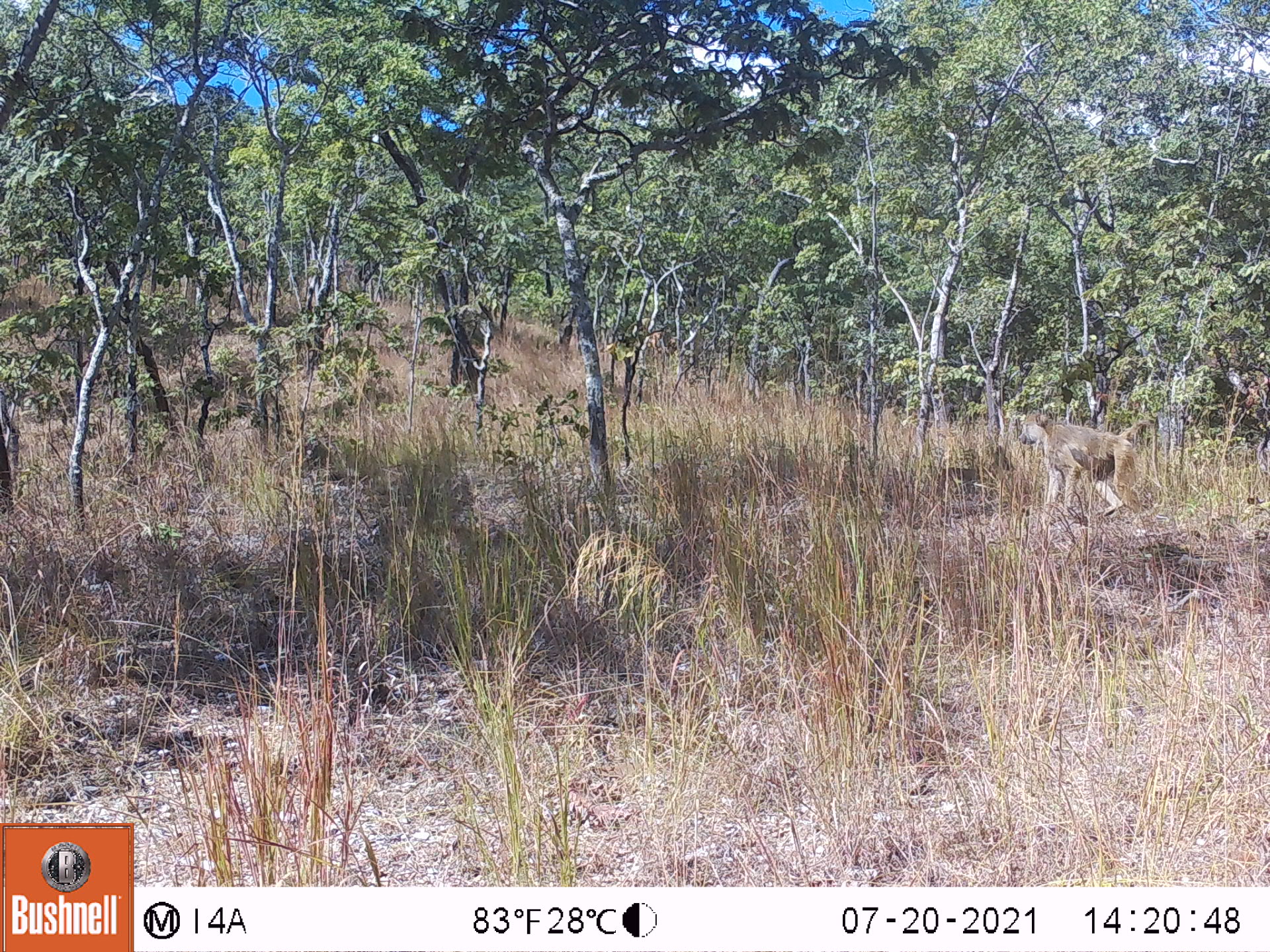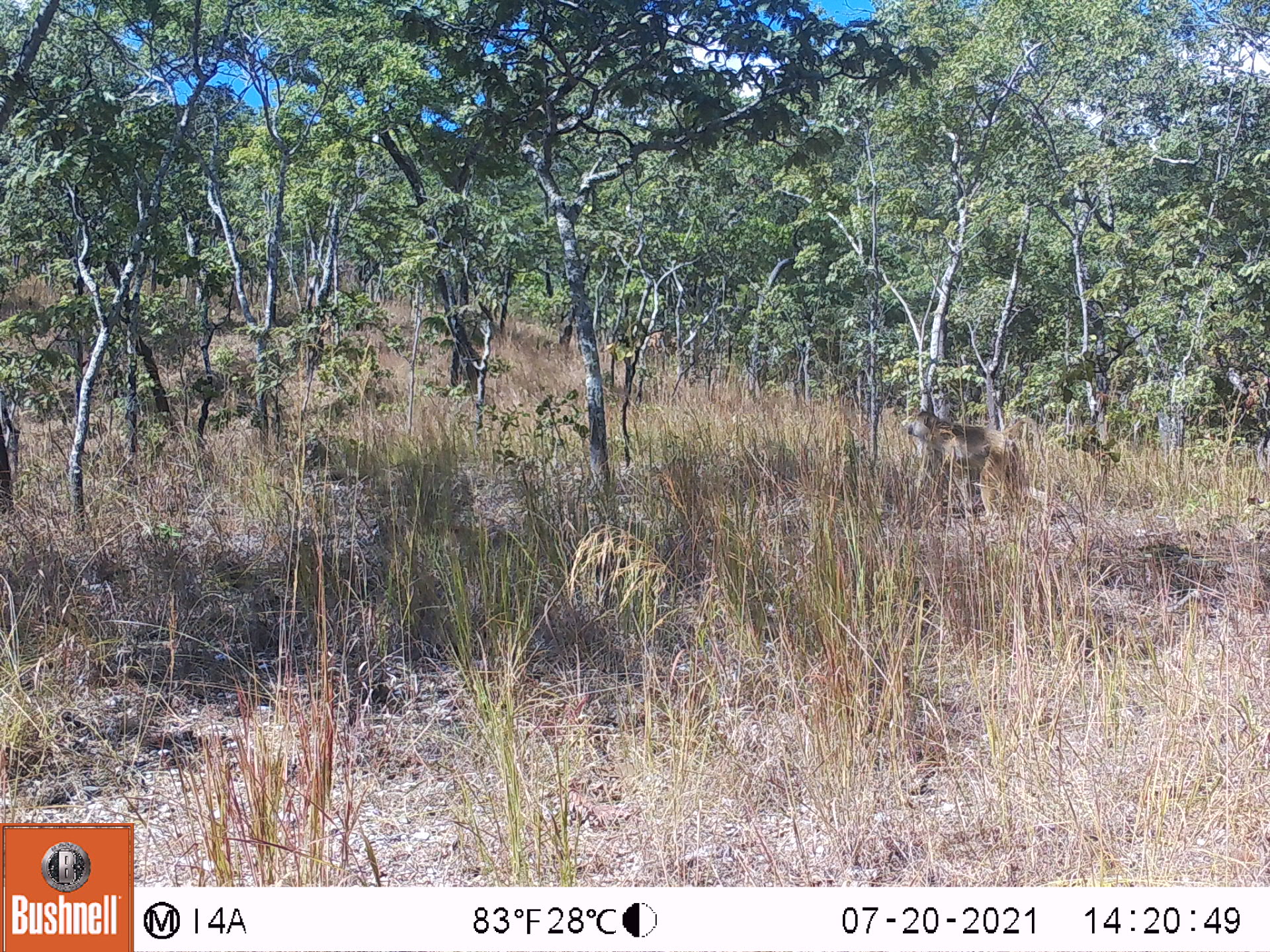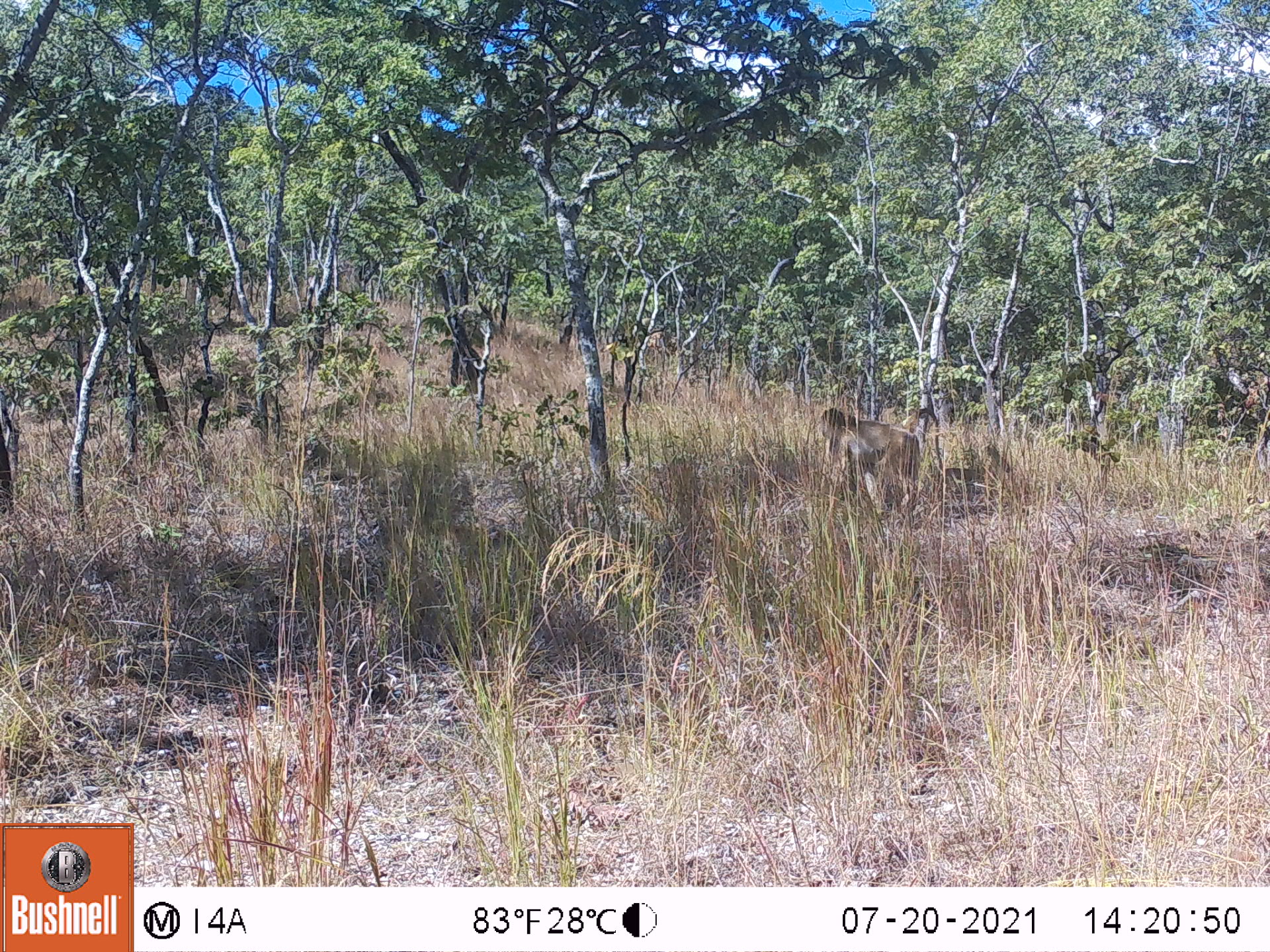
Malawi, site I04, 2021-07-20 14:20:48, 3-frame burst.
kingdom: Animalia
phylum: Chordata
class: Mammalia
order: Primates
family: Cercopithecidae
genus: Papio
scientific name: Papio cynocephalus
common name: yellow baboon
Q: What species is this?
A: Yellow baboon (Papio cynocephalus).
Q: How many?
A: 1.